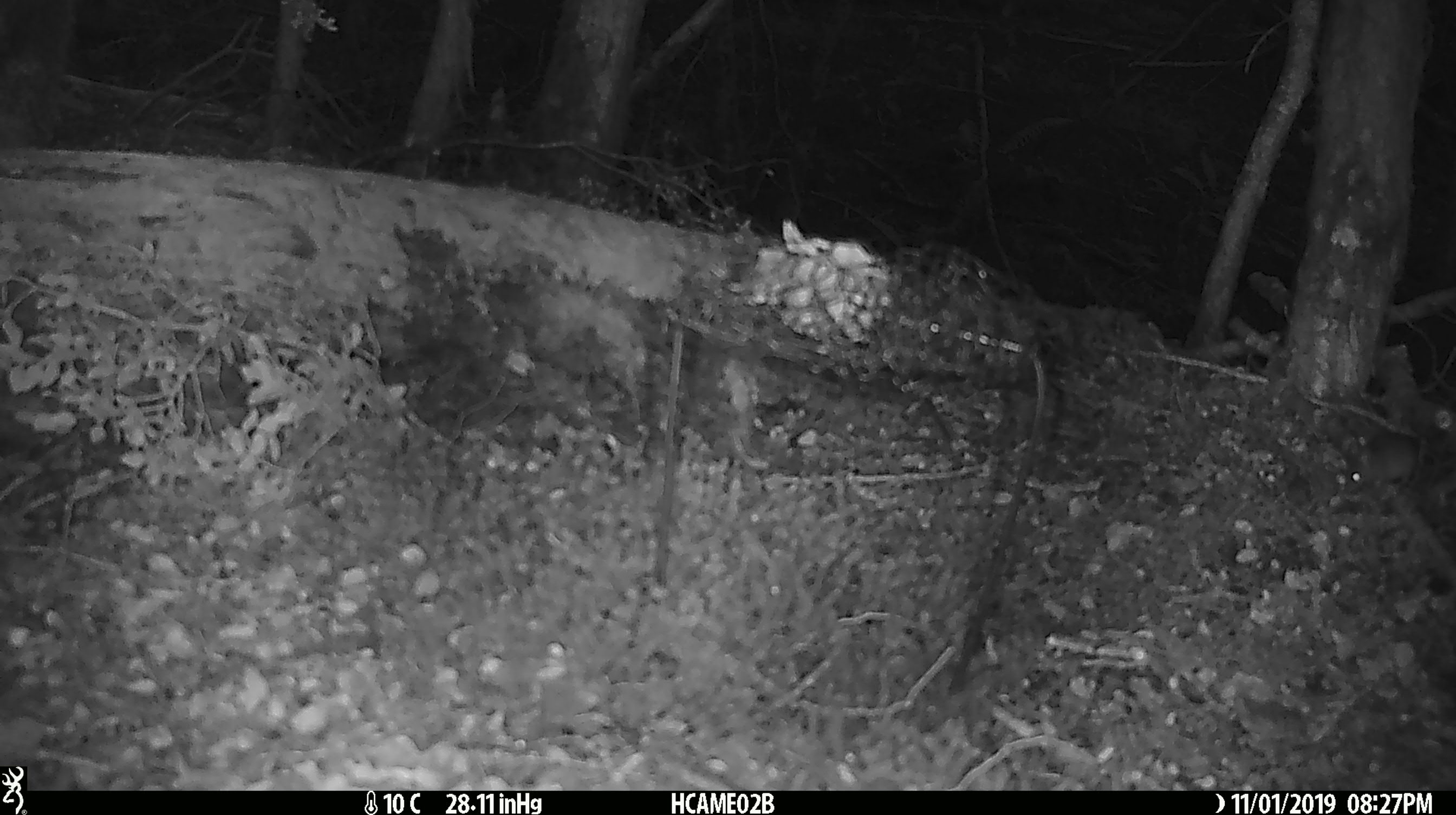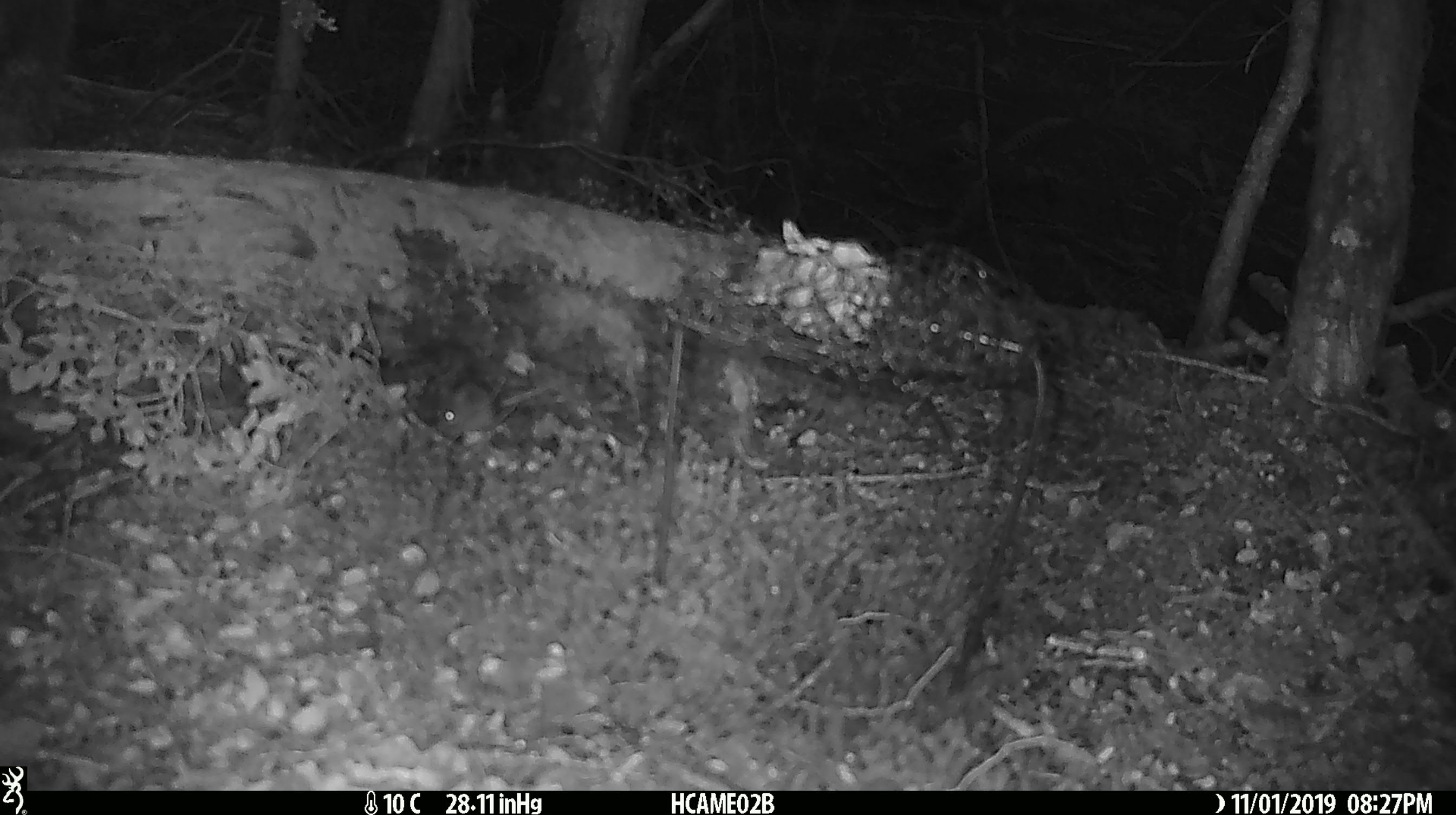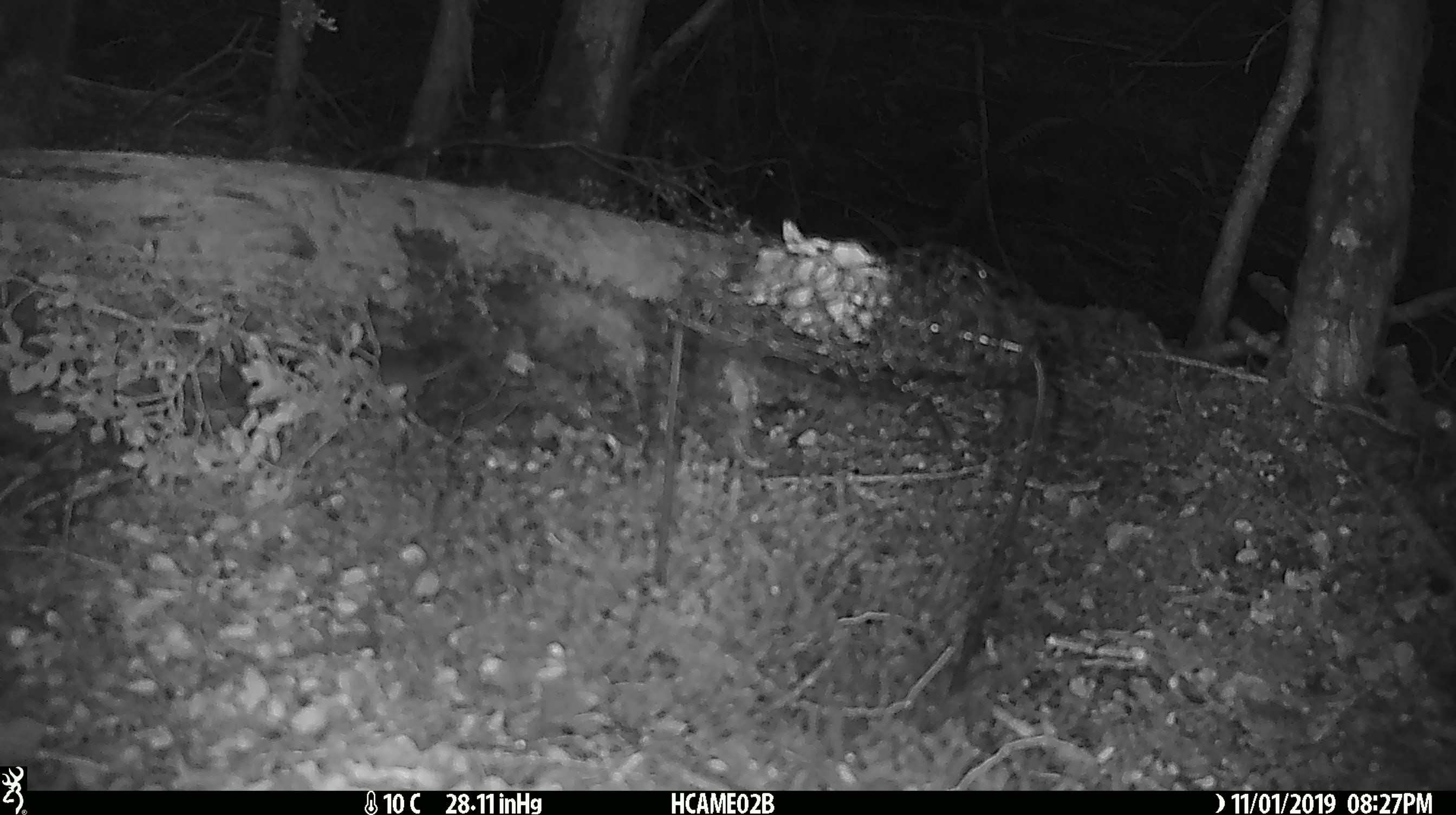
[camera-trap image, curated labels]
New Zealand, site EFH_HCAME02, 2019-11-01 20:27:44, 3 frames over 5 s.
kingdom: Animalia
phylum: Chordata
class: Mammalia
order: Rodentia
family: Muridae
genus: Mus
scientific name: Mus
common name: mouse